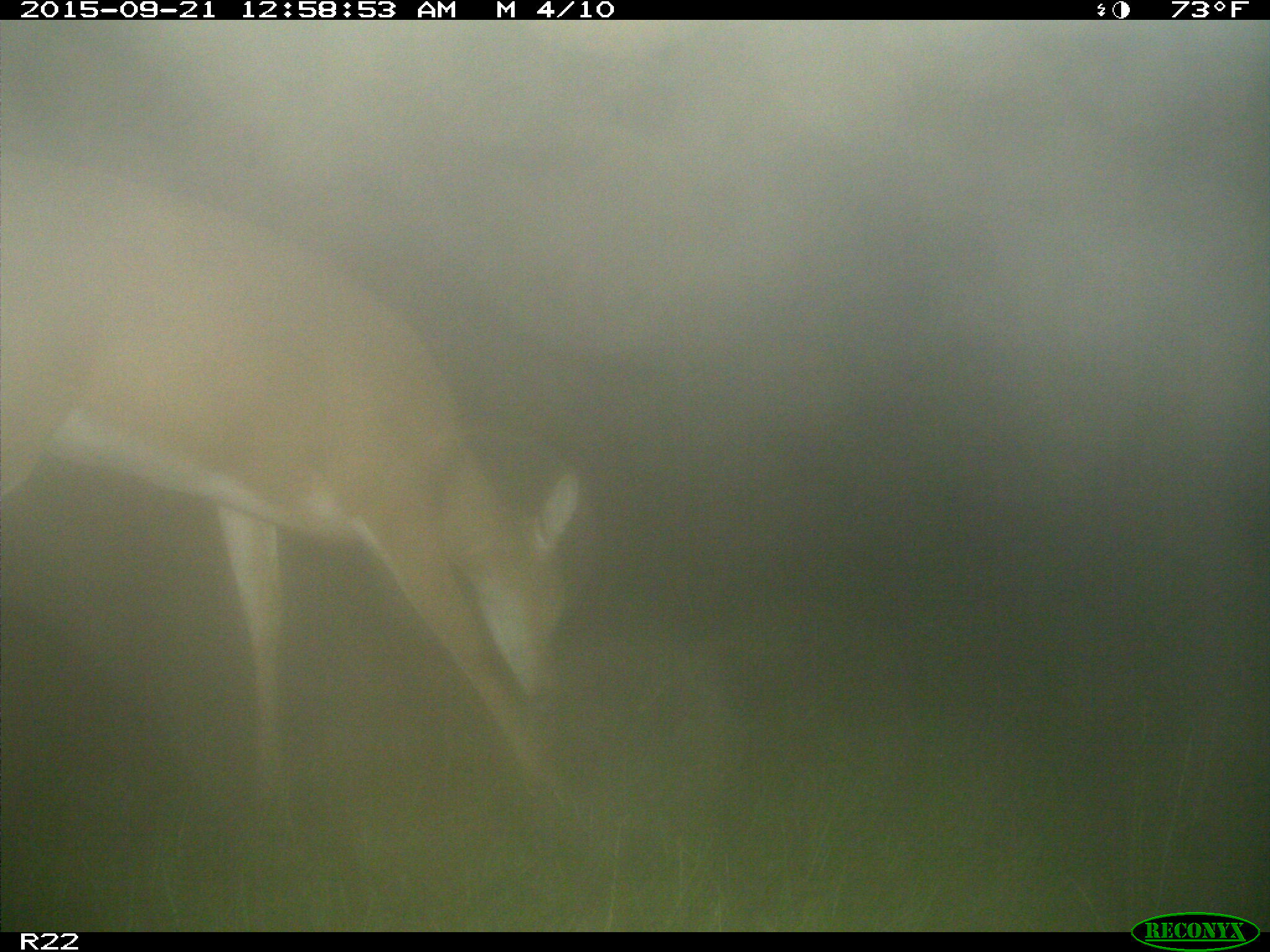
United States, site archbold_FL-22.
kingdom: Animalia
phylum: Chordata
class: Mammalia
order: Artiodactyla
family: Cervidae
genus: Odocoileus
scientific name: Odocoileus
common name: deer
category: unidentified deer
Unidentified deer (deer) (Odocoileus).